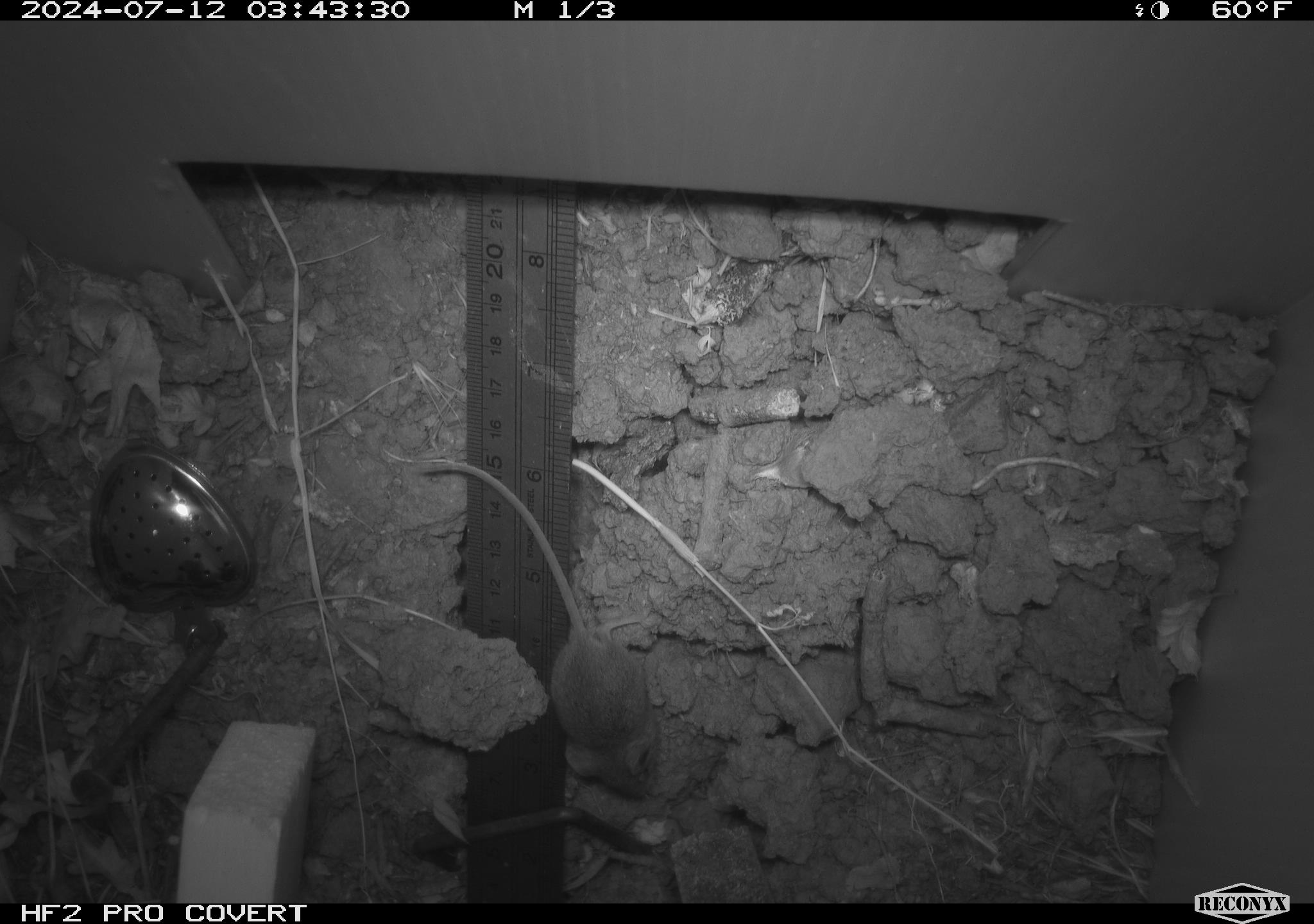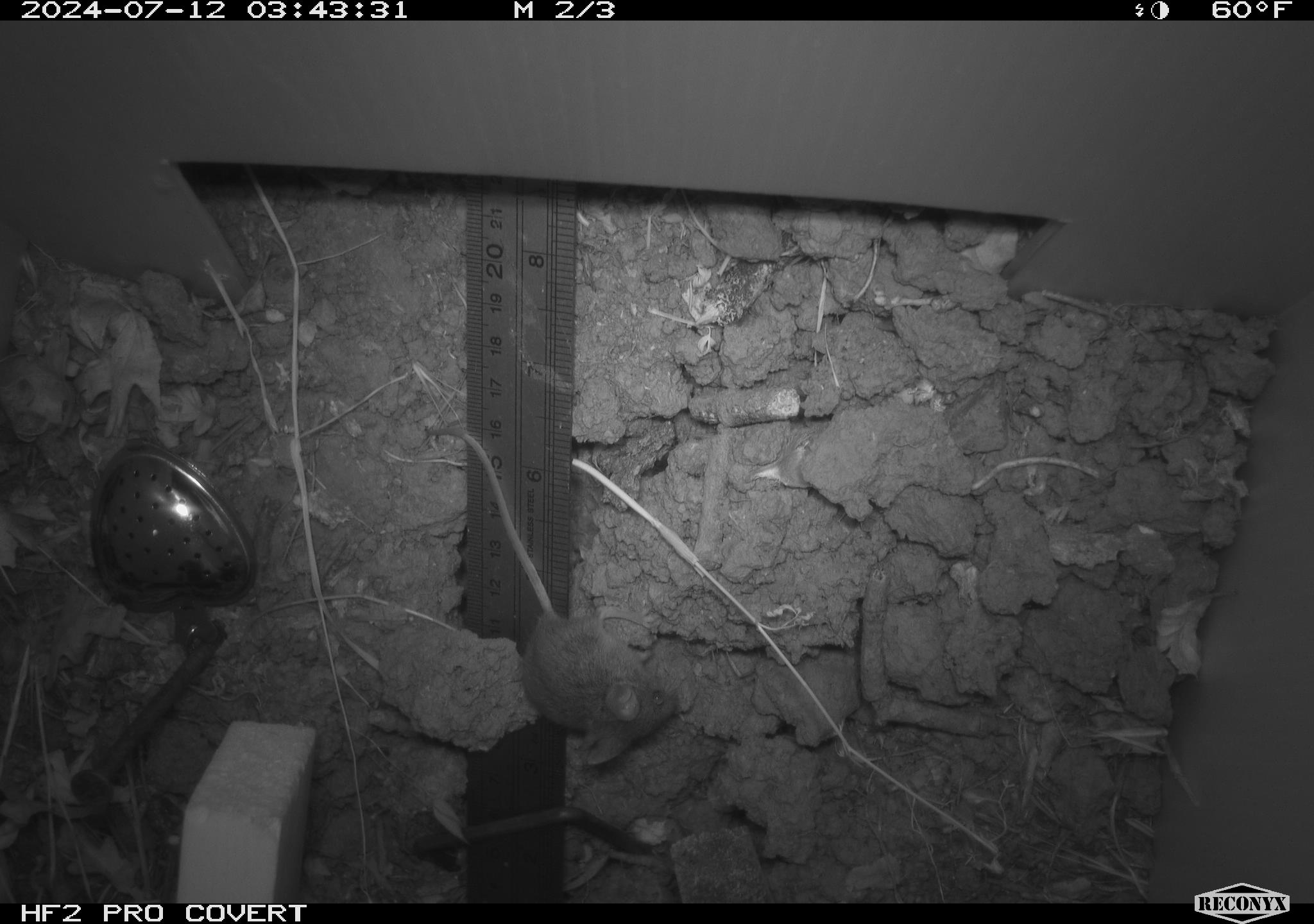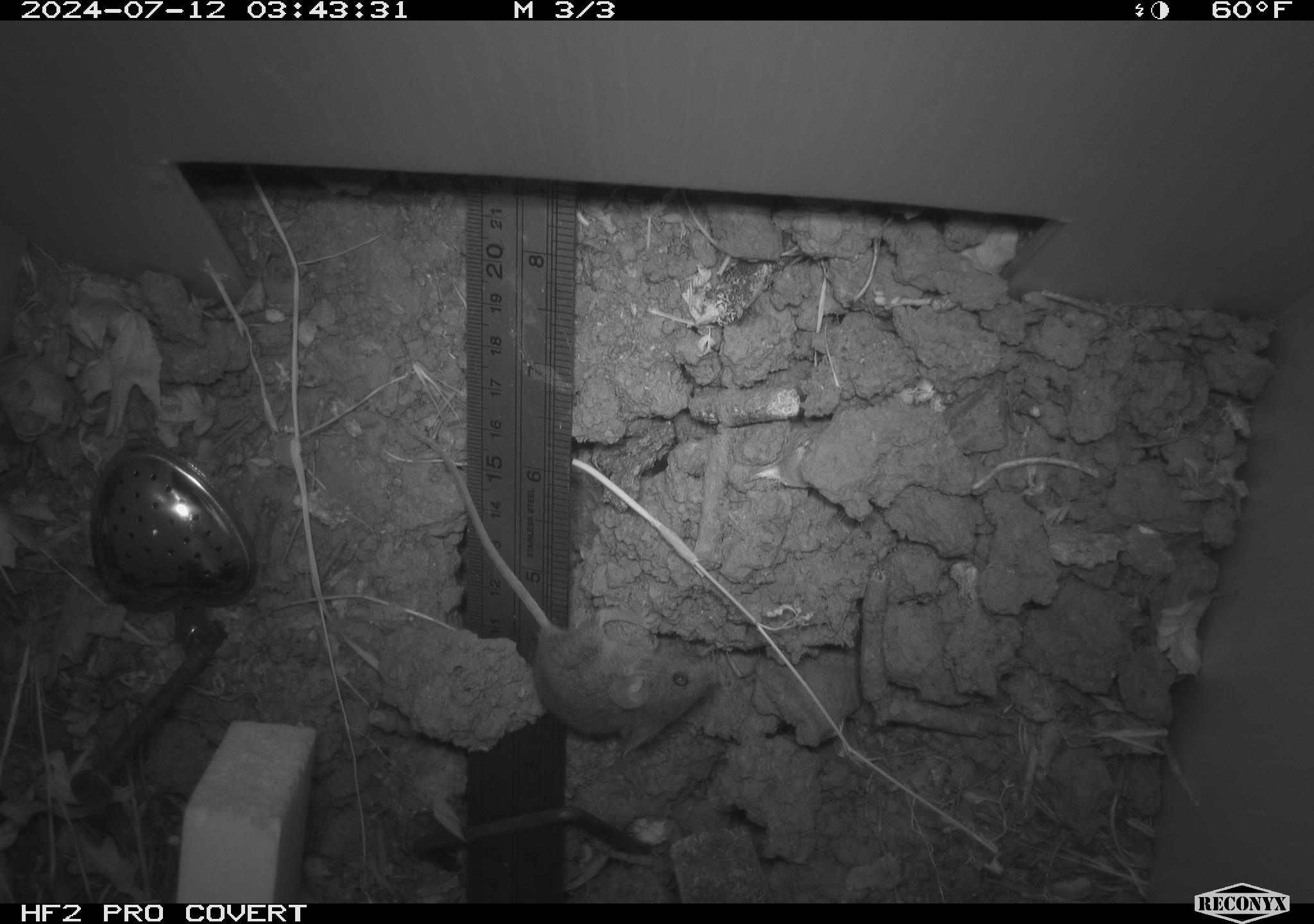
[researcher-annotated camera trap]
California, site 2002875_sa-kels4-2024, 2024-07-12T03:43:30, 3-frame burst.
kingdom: Animalia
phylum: Chordata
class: Mammalia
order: Rodentia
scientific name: Rodentia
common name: rodent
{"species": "rodent (Rodentia)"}